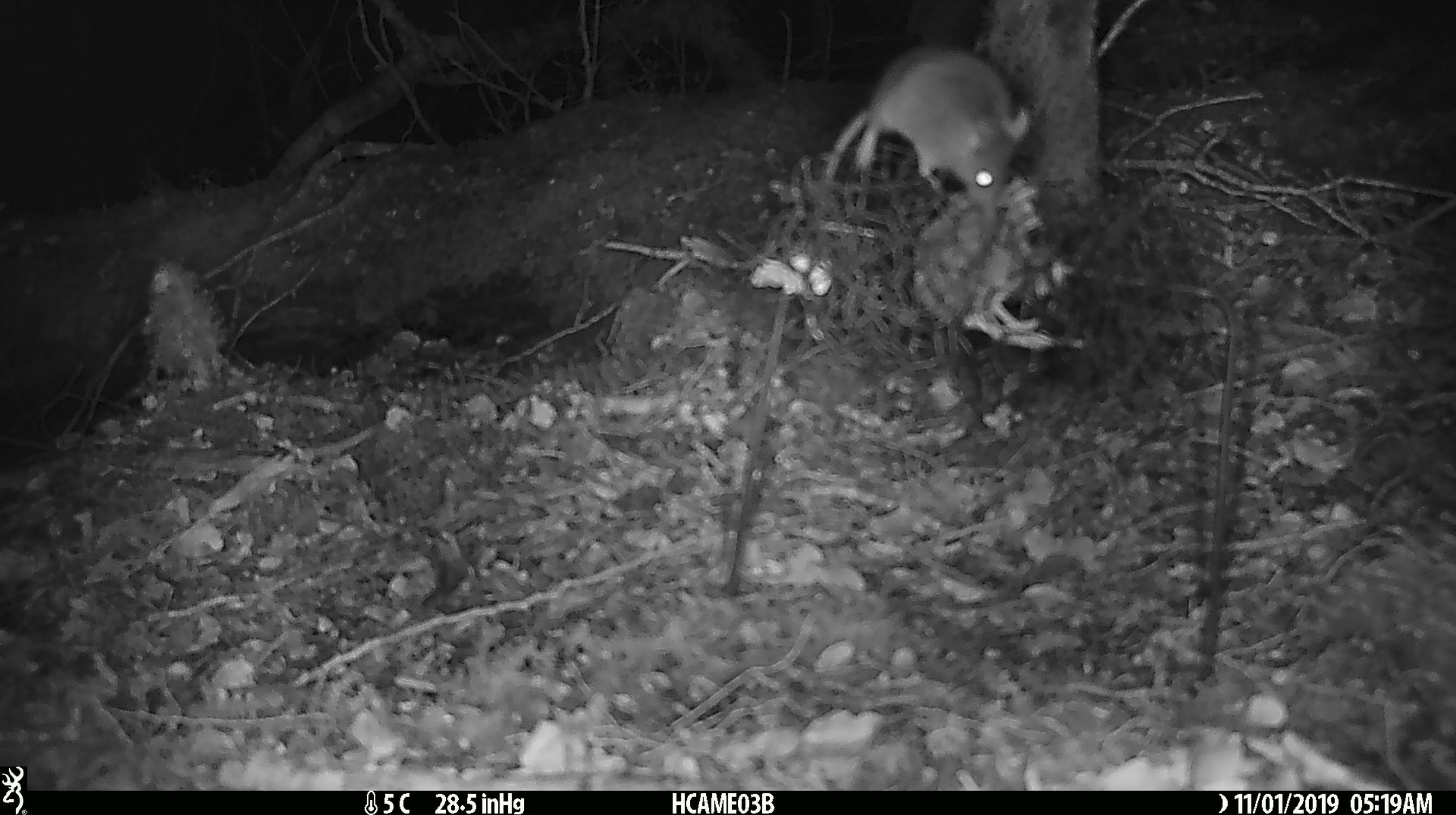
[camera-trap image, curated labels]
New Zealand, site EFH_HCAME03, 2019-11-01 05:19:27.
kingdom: Animalia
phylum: Chordata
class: Mammalia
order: Rodentia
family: Muridae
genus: Mus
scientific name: Mus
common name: mouse